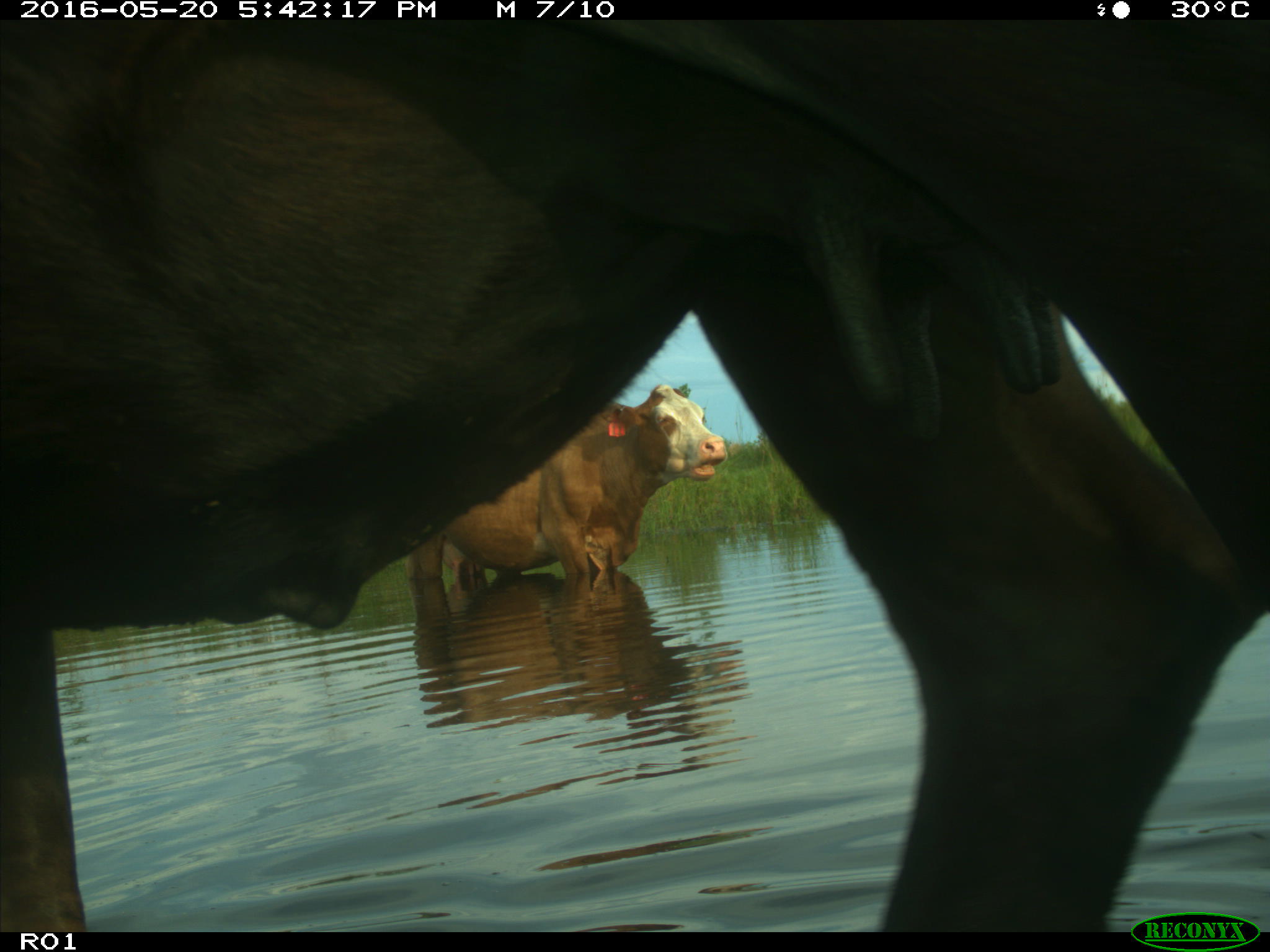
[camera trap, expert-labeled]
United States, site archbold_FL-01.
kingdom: Animalia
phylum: Chordata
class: Mammalia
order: Artiodactyla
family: Bovidae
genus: Bos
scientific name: Bos taurus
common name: domestic cow